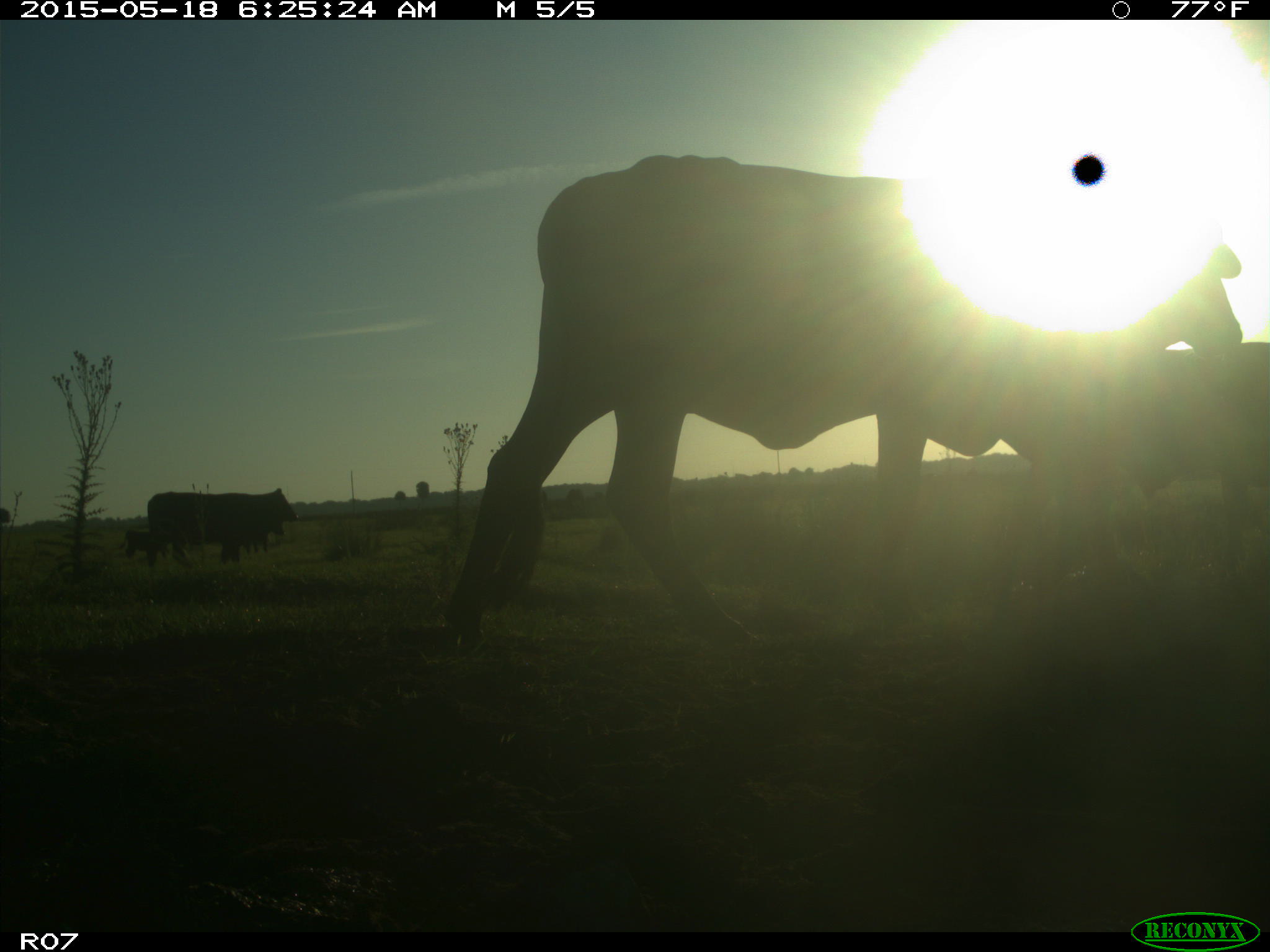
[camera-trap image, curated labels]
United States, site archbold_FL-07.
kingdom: Animalia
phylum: Chordata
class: Mammalia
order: Artiodactyla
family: Bovidae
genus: Bos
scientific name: Bos taurus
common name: domestic cow